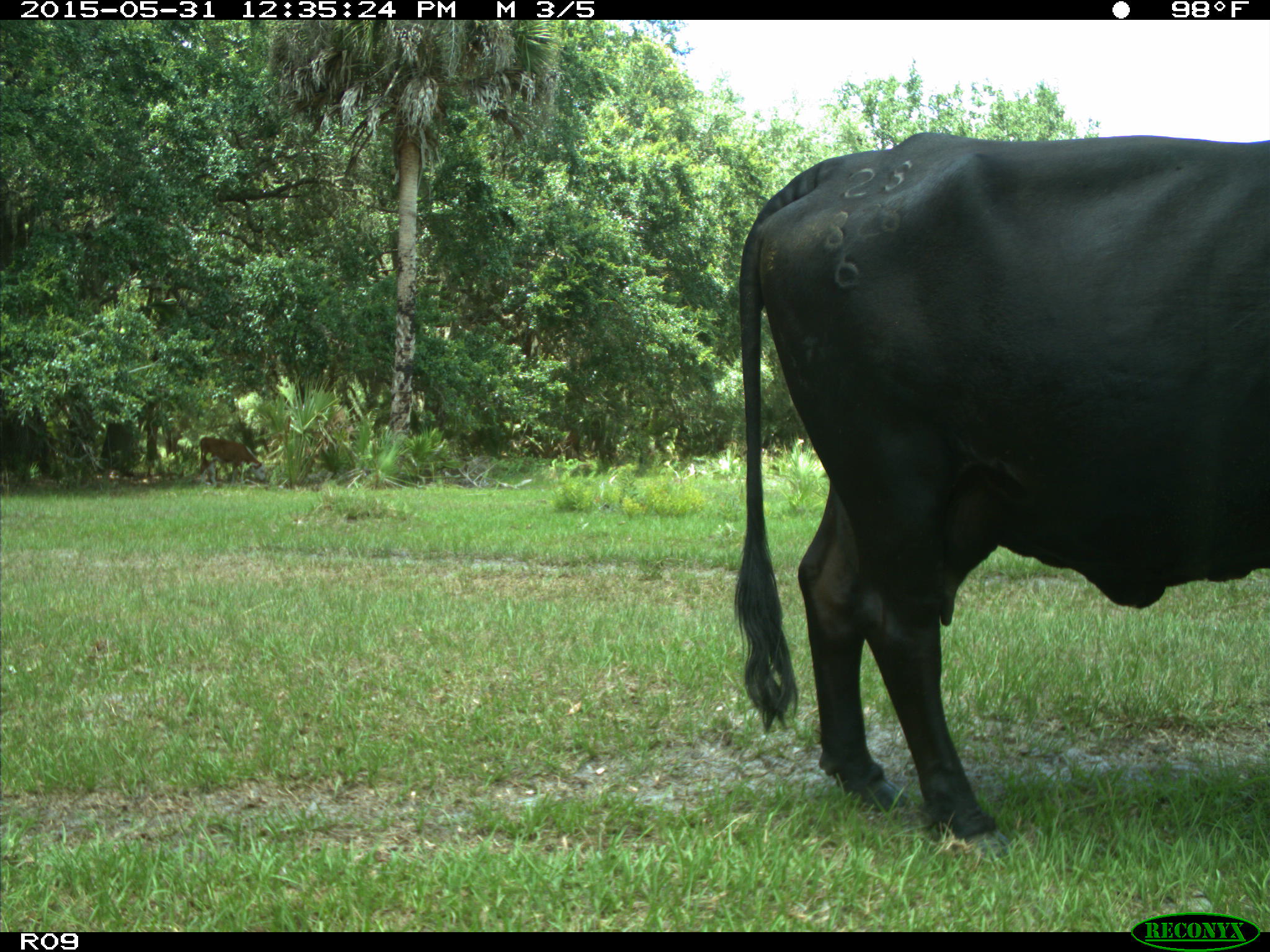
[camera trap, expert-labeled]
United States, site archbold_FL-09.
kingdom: Animalia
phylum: Chordata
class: Mammalia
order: Artiodactyla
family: Bovidae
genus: Bos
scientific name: Bos taurus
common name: domestic cow